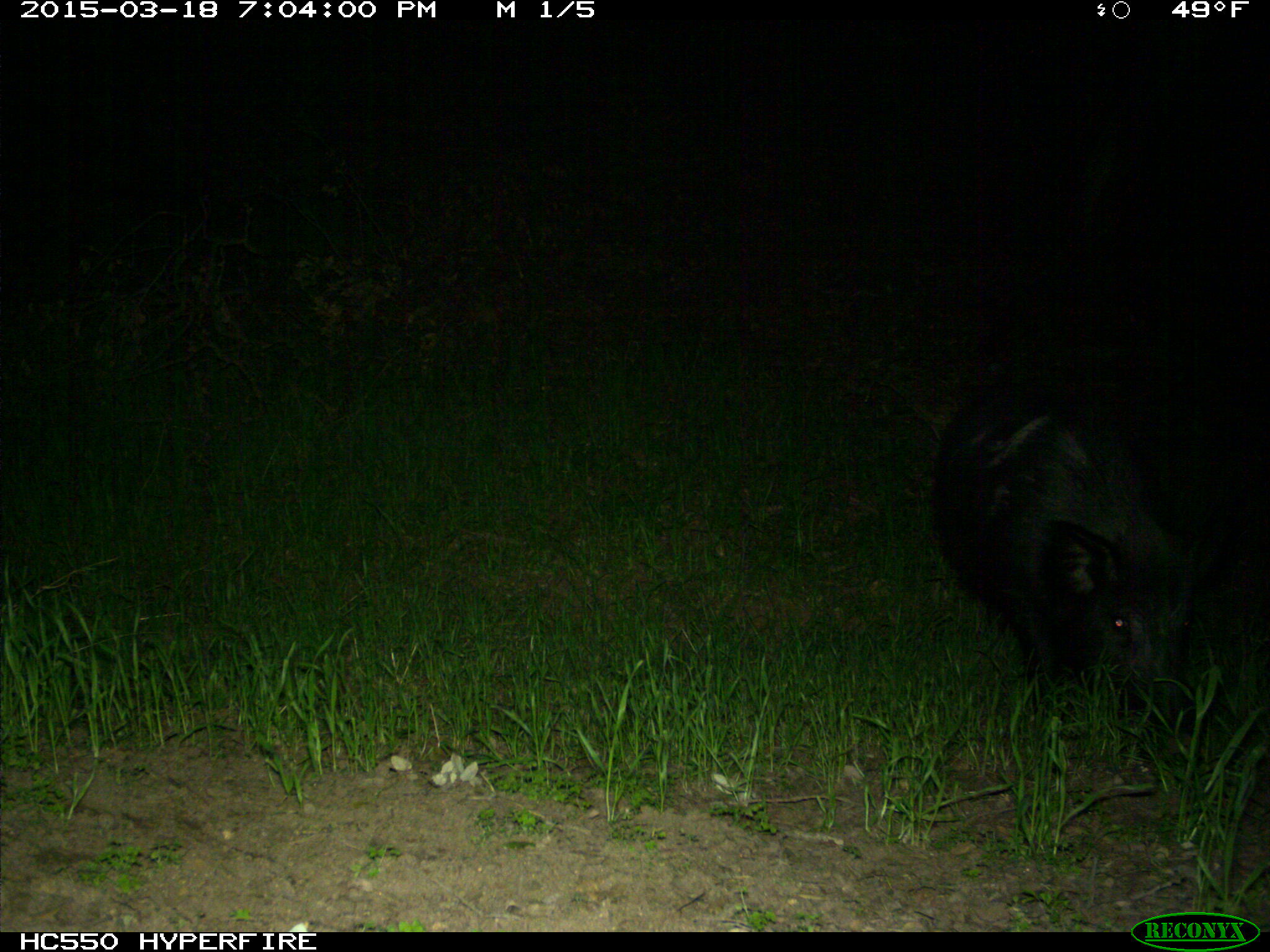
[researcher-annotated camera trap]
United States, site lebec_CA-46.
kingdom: Animalia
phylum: Chordata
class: Mammalia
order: Artiodactyla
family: Suidae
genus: Sus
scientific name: Sus scrofa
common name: wild boar